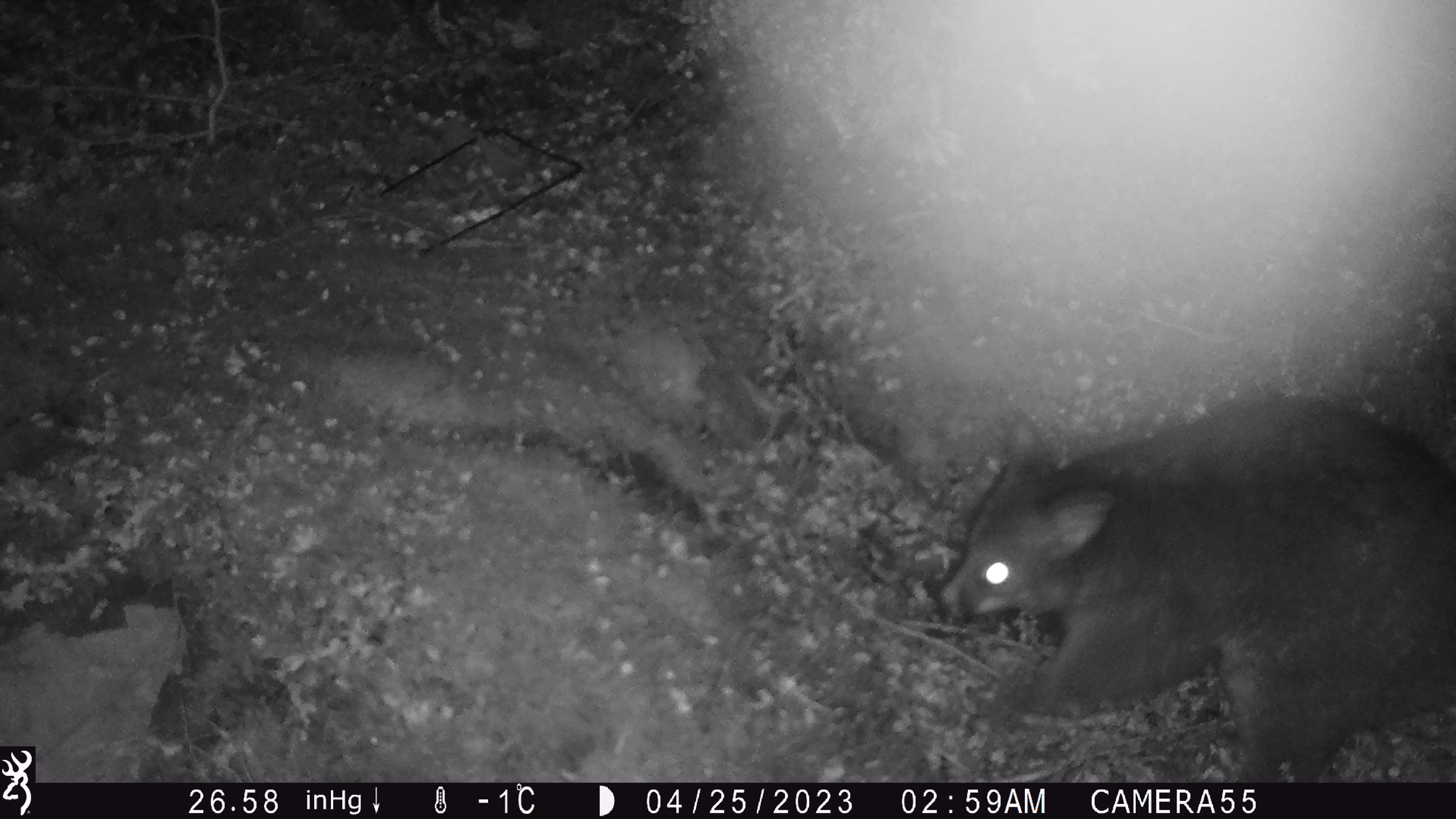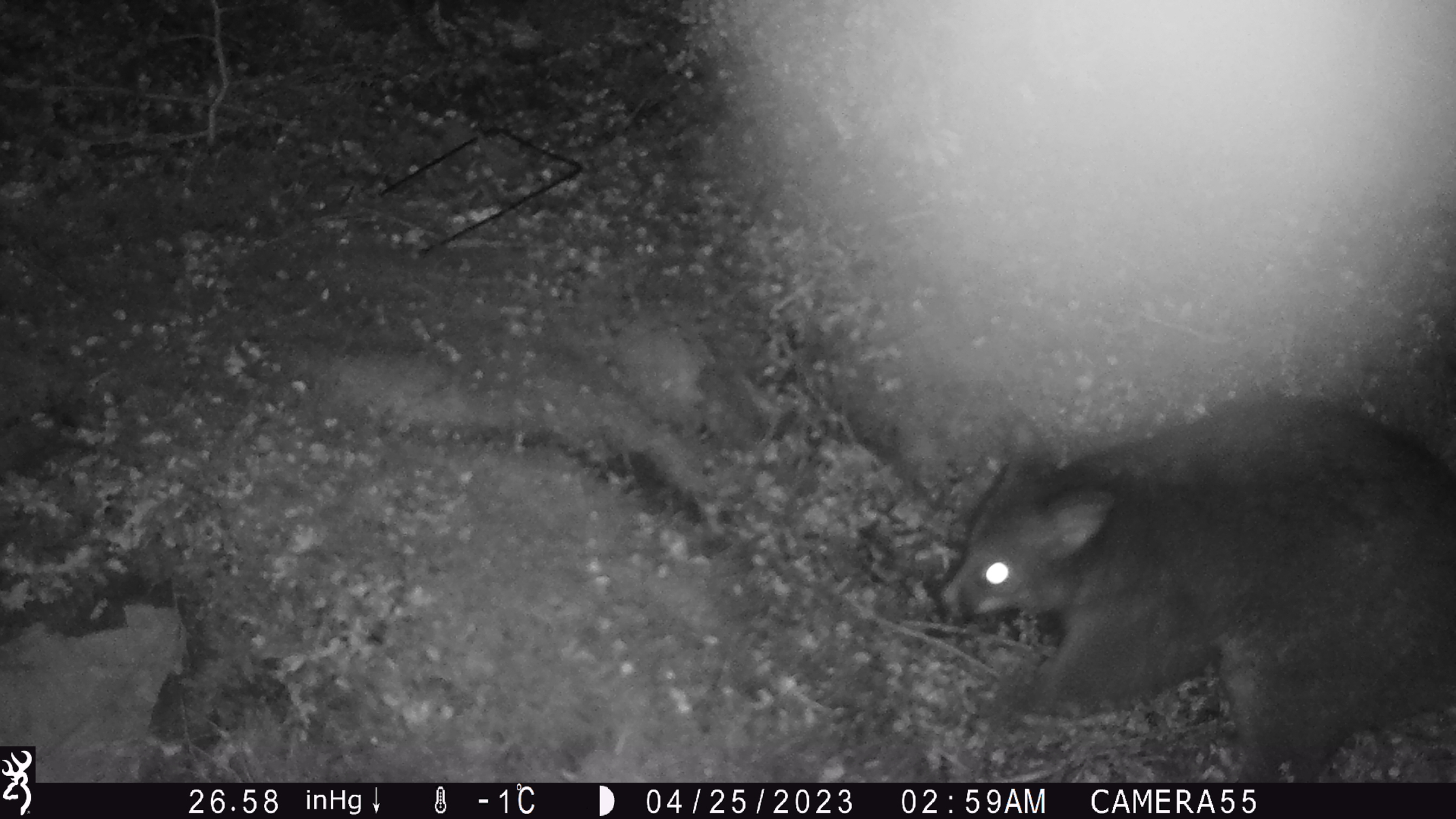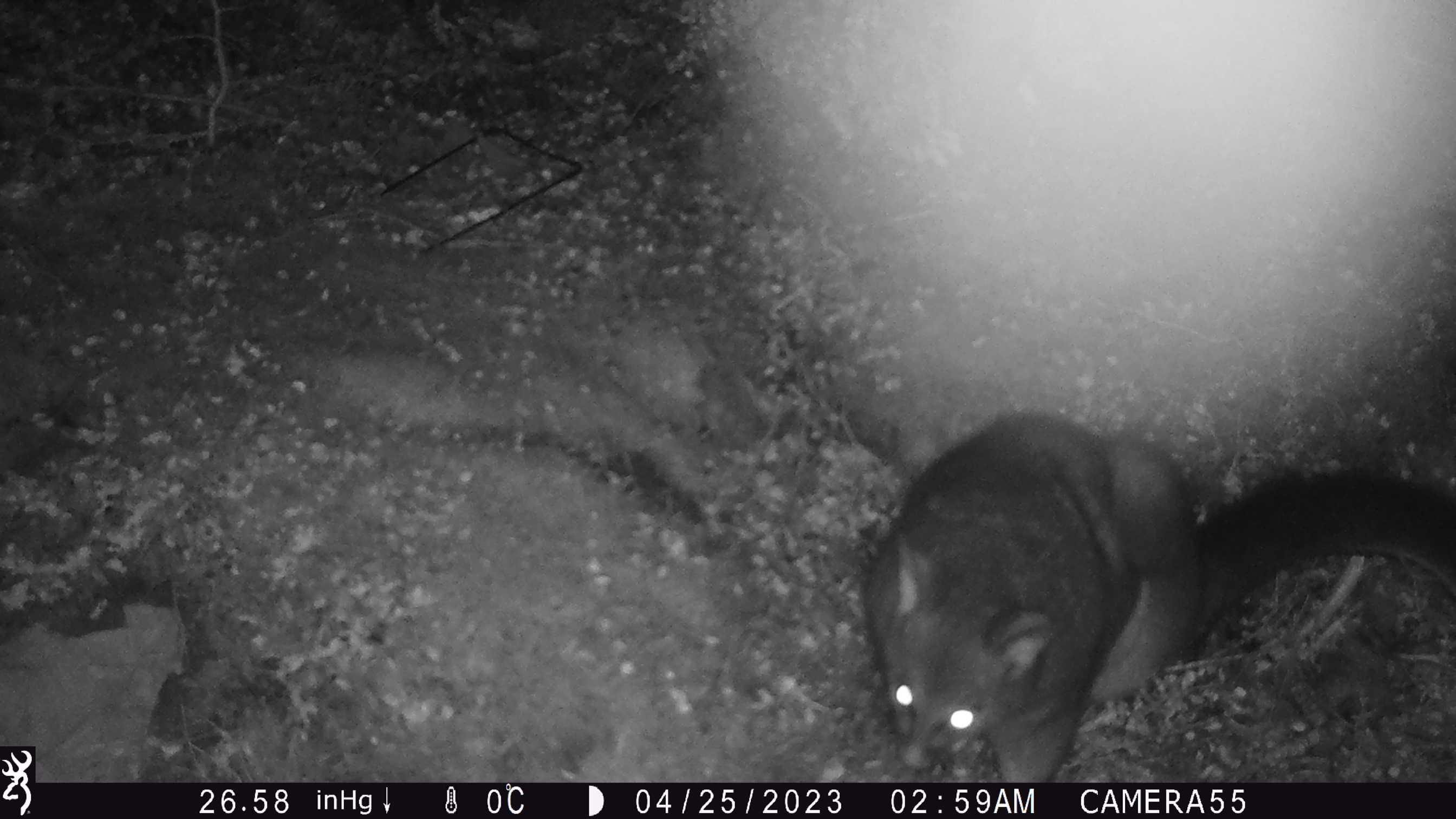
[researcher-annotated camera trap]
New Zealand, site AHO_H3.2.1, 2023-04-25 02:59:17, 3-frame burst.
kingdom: Animalia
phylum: Chordata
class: Mammalia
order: Diprotodontia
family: Phalangeridae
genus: Trichosurus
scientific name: Trichosurus vulpecula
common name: common brushtail possum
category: possum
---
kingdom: Animalia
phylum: Chordata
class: Mammalia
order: Carnivora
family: Mustelidae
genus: Mustela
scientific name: Mustela erminea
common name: stoat